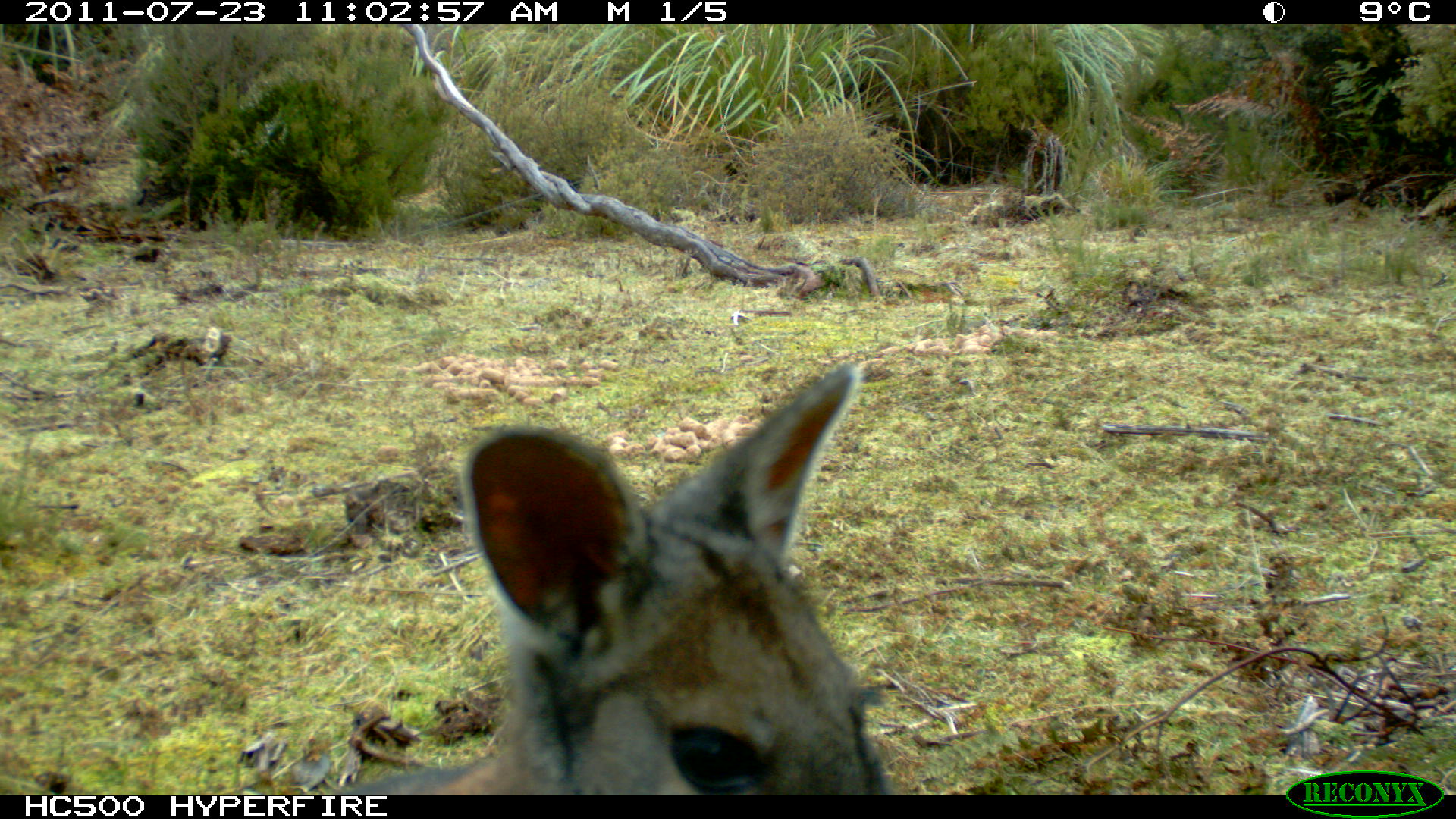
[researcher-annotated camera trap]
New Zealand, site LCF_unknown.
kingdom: Animalia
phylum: Chordata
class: Mammalia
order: Diprotodontia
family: Macropodidae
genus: Notamacropus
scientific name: Notamacropus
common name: wallaby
Wallaby (Notamacropus).